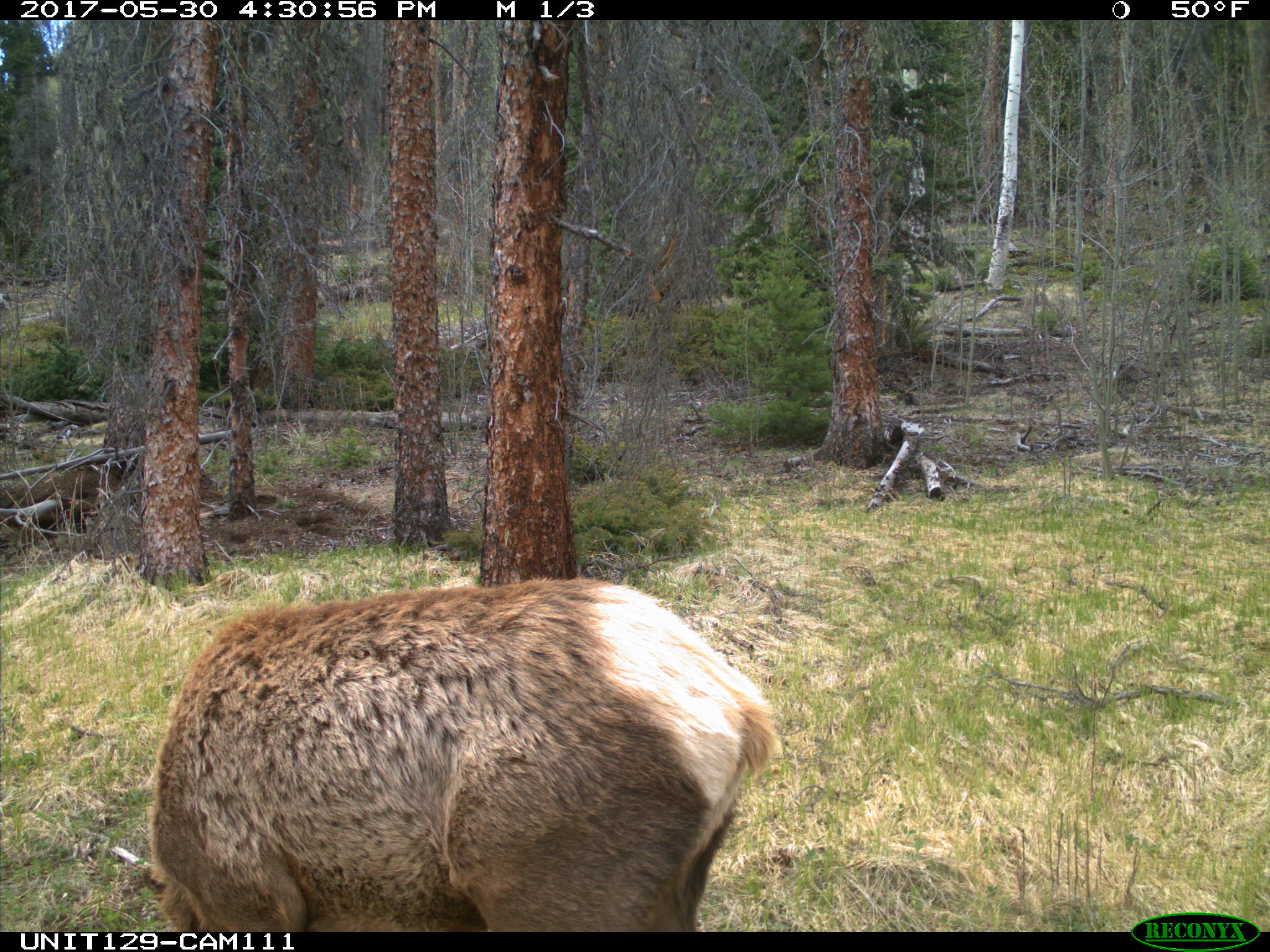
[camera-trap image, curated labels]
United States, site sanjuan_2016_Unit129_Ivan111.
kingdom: Animalia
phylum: Chordata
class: Mammalia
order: Artiodactyla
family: Cervidae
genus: Cervus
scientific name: Cervus elaphus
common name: red deer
Cervus elaphus (red deer).